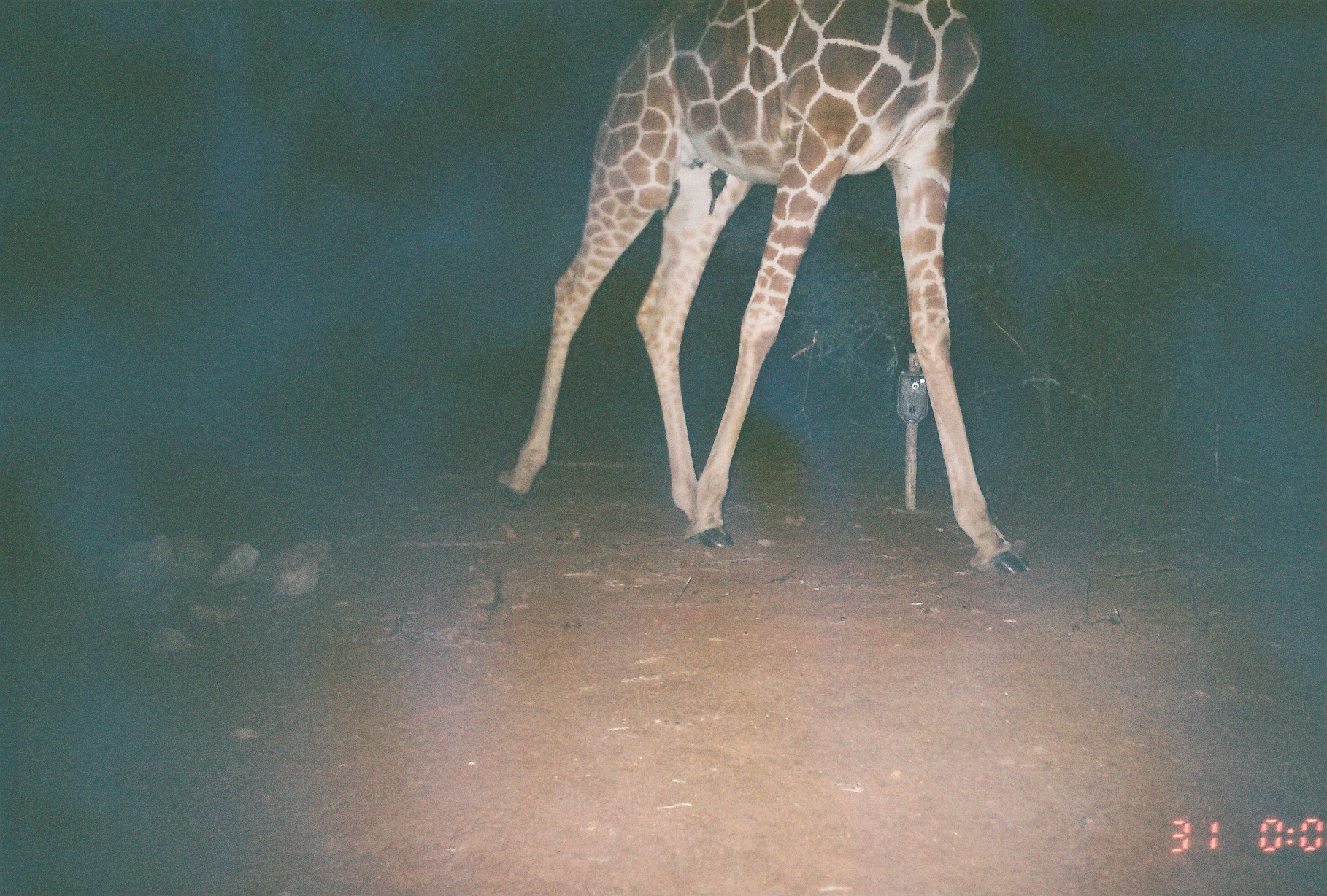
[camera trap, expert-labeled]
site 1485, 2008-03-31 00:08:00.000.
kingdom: Animalia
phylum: Chordata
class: Mammalia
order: Artiodactyla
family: Giraffidae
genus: Giraffa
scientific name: Giraffa camelopardalis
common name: giraffe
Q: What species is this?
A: Giraffa camelopardalis (giraffe).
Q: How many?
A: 1.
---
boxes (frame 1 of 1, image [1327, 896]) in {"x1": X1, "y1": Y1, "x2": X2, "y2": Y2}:
giraffa camelopardalis: {"x1": 492, "y1": 0, "x2": 1030, "y2": 575}